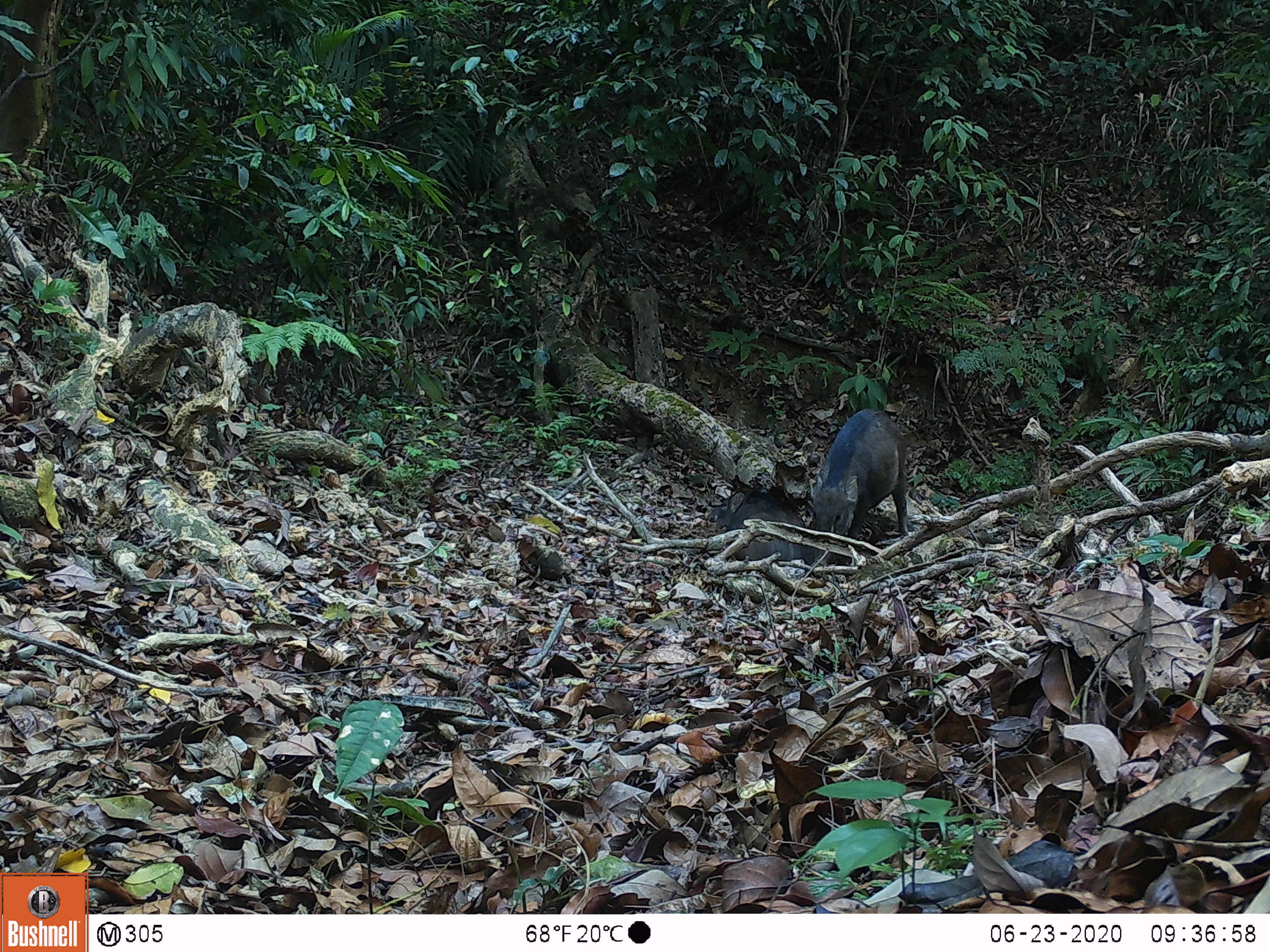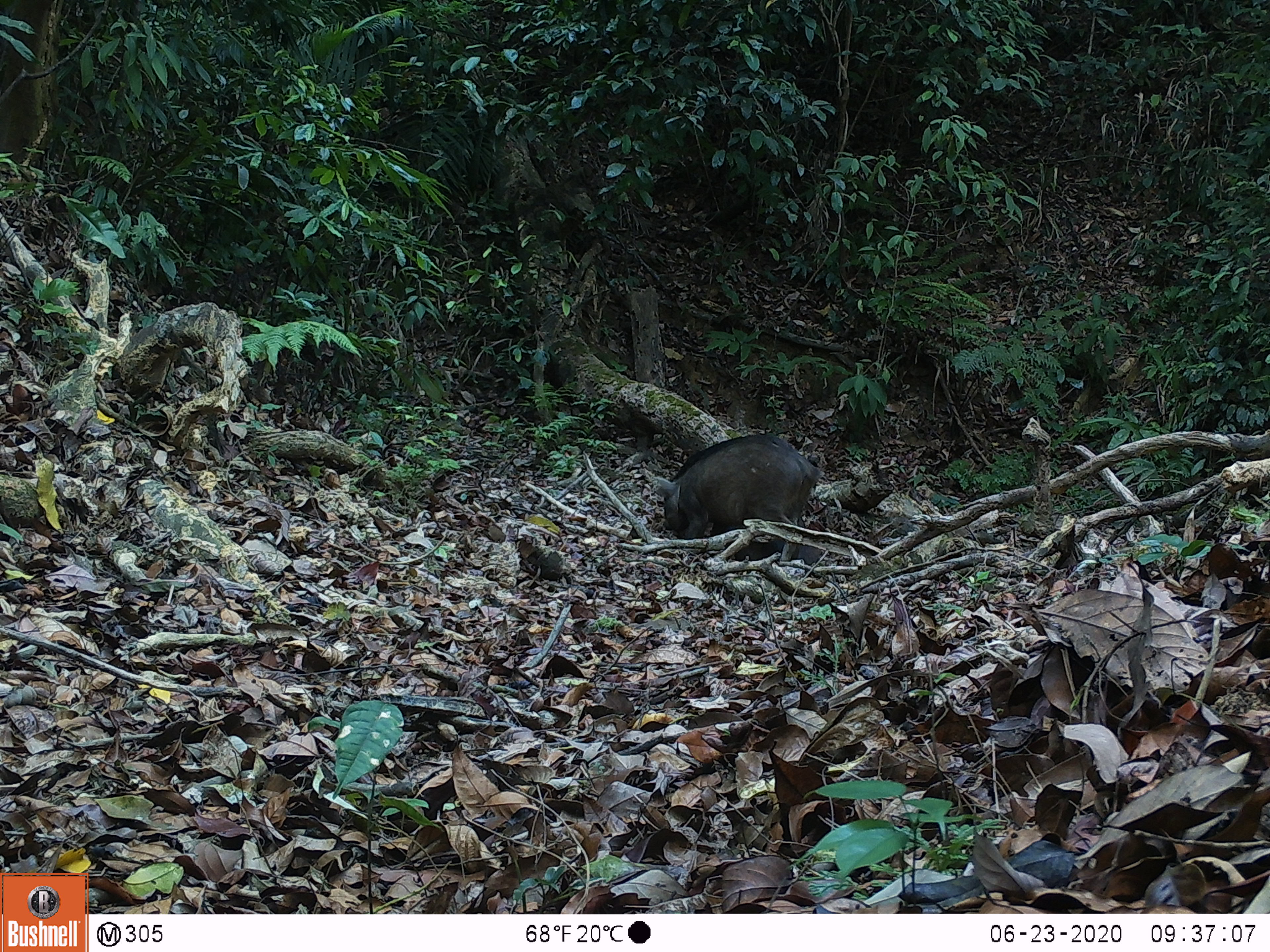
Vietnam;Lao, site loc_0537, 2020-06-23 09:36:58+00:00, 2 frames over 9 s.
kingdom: Animalia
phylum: Chordata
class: Mammalia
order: Artiodactyla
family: Suidae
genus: Sus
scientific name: Sus scrofa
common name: eurasian wild pig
Eurasian wild pig (Sus scrofa). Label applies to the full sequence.